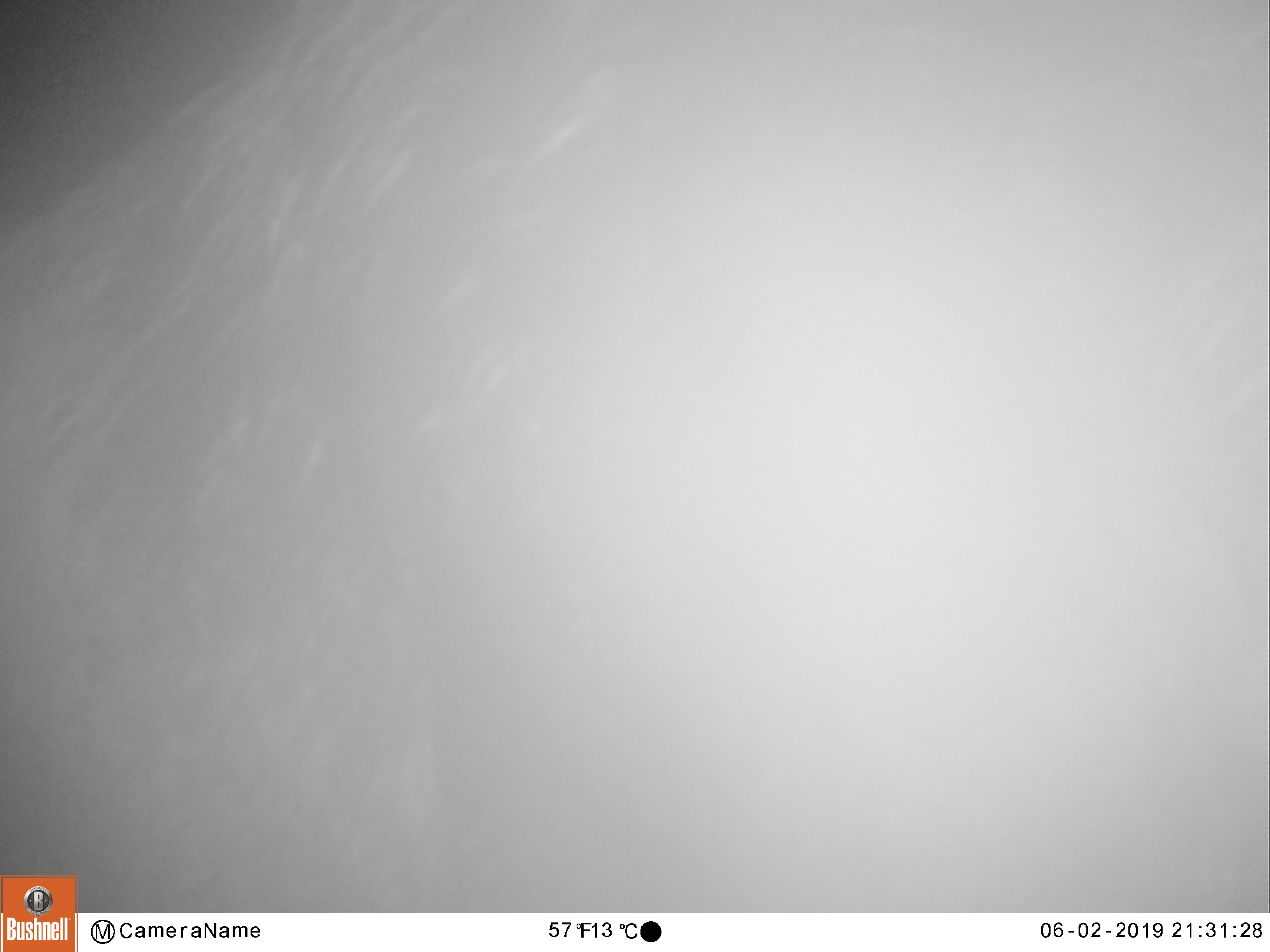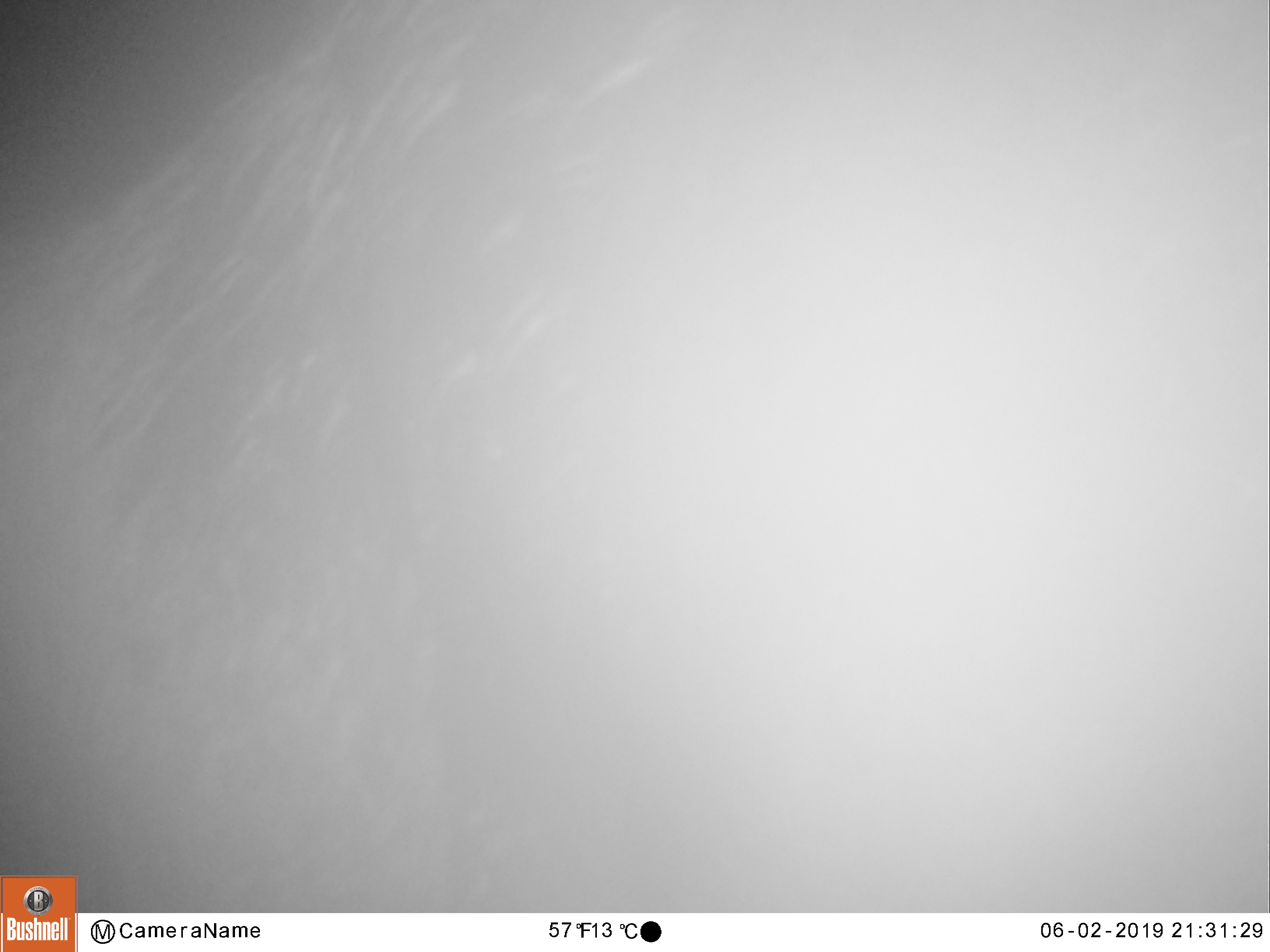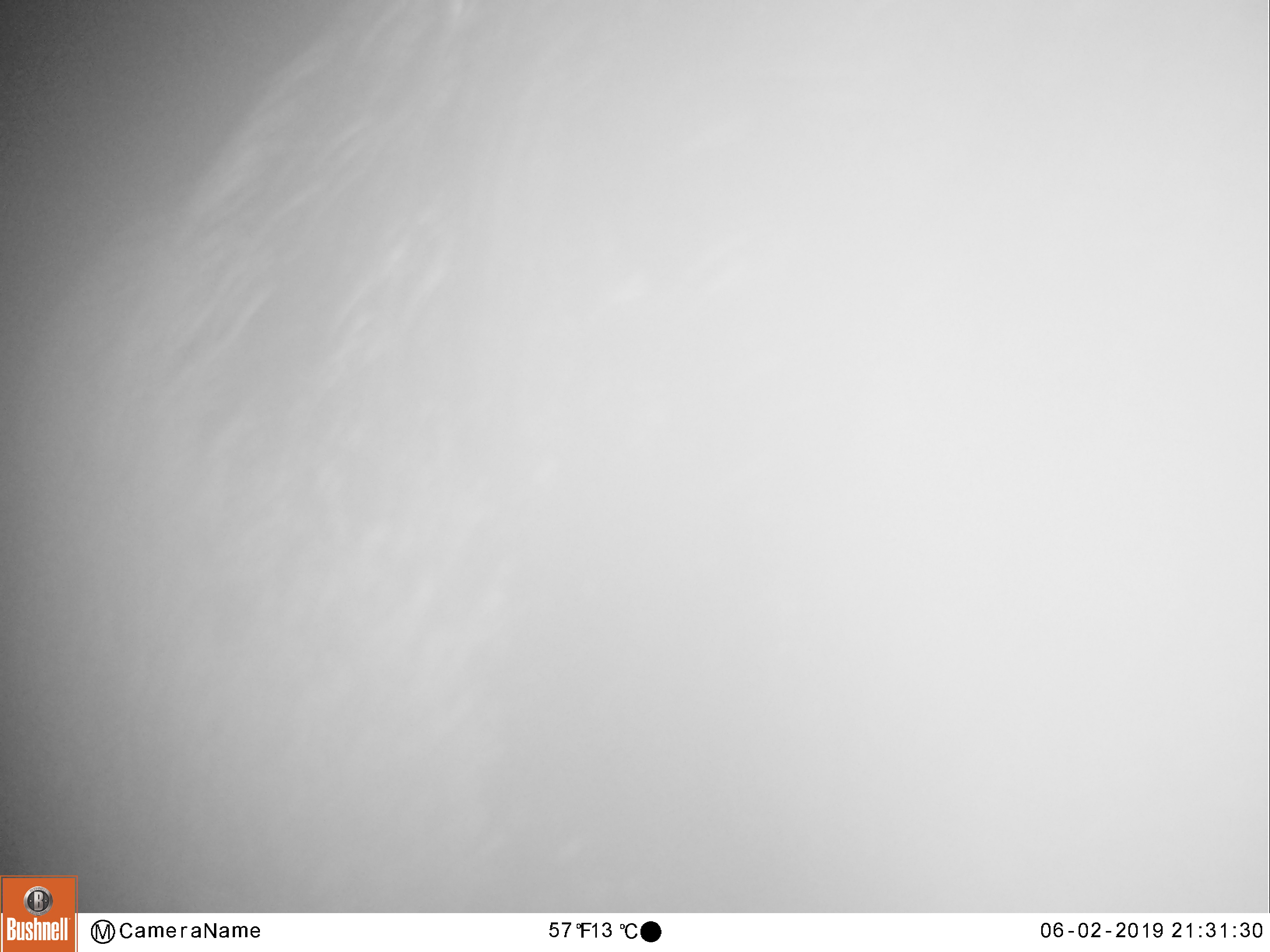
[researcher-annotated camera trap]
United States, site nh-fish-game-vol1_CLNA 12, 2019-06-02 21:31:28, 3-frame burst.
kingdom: Animalia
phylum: Chordata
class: Mammalia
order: Artiodactyla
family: Cervidae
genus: Alces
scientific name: Alces alces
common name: moose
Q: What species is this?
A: Moose (Alces alces).